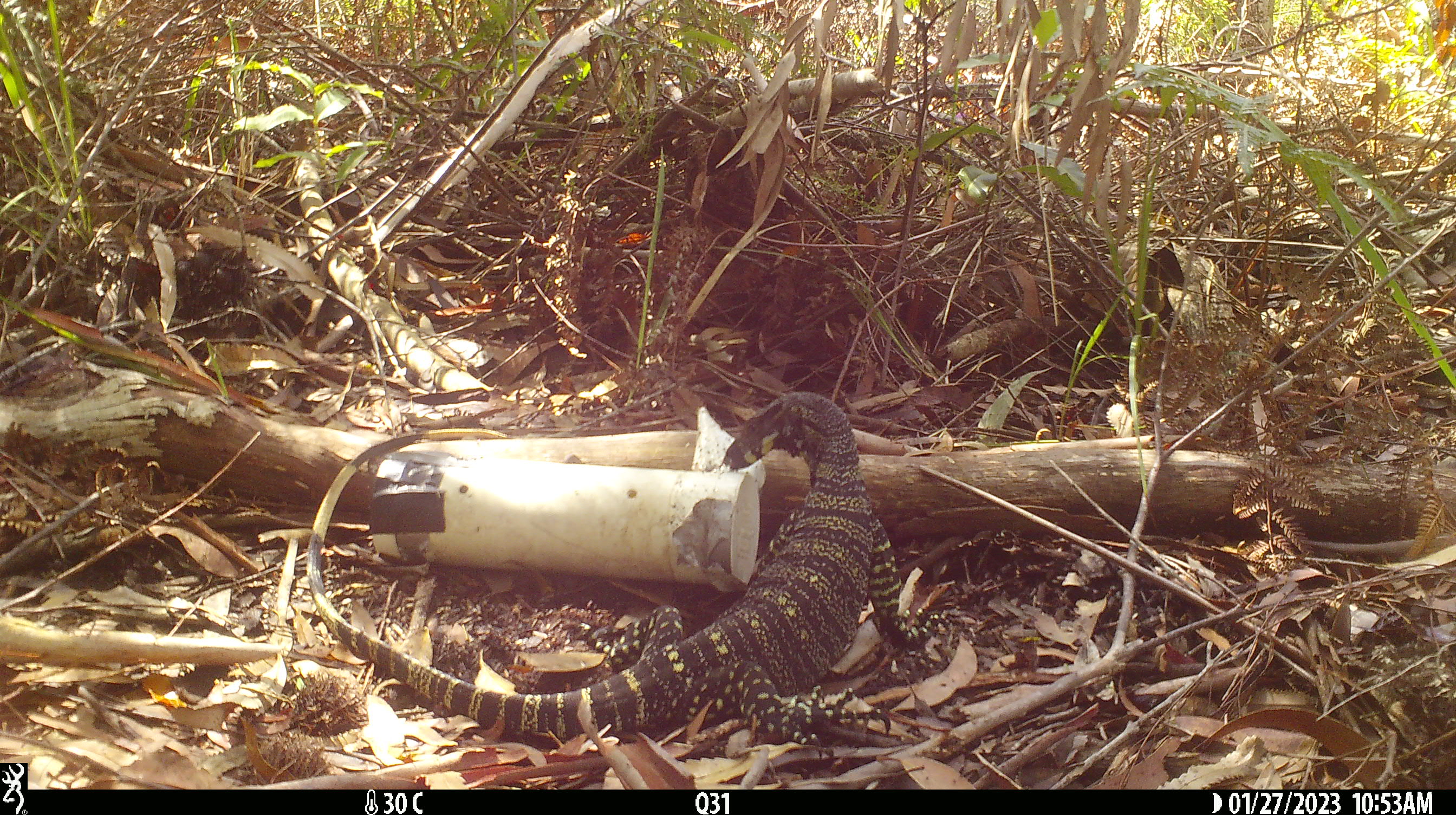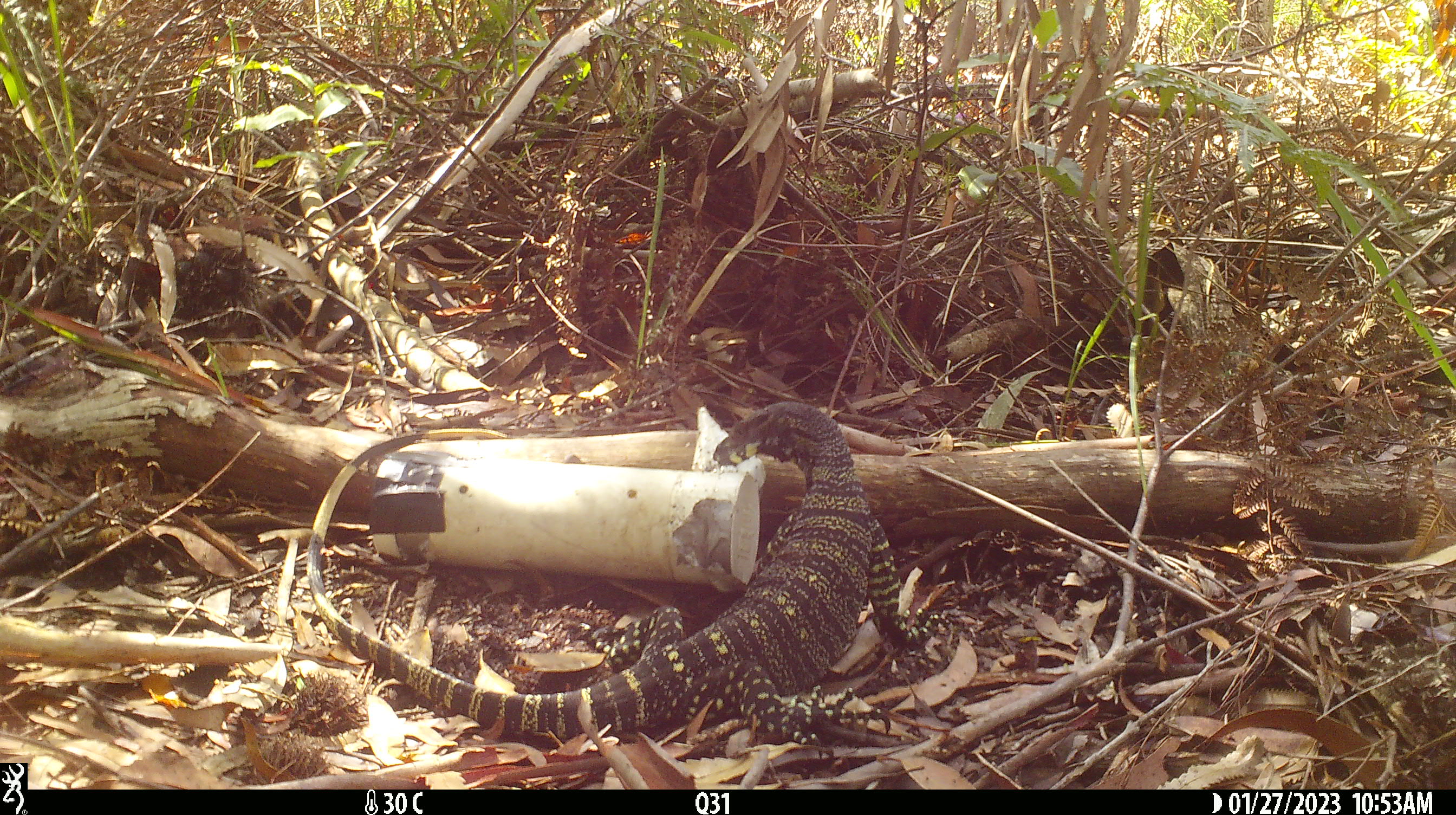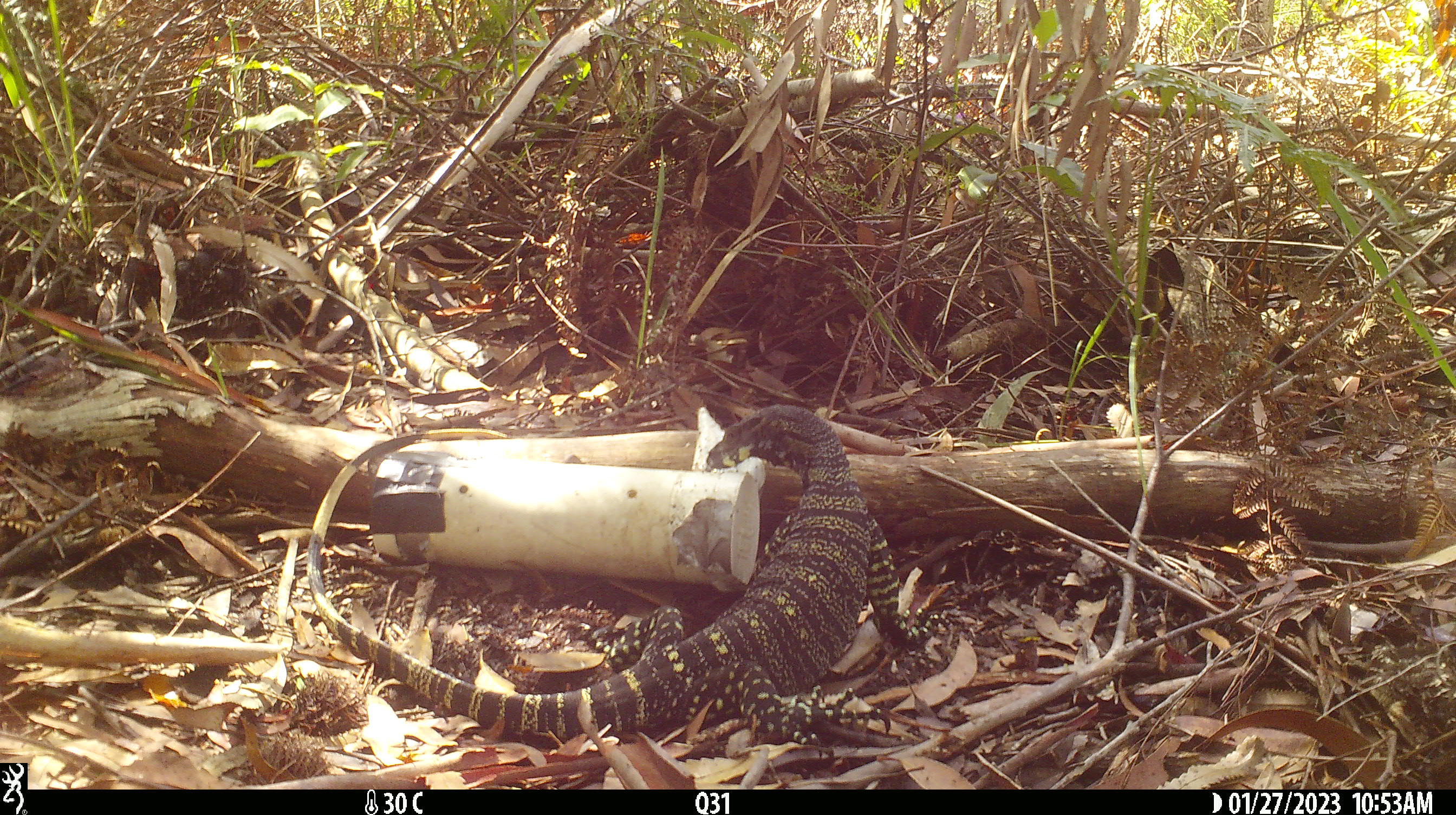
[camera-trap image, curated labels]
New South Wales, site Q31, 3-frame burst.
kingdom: Animalia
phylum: Chordata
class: Reptilia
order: Squamata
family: Varanidae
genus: Varanus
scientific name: Varanus varius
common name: lace monitor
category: goanna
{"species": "goanna (lace monitor) (Varanus varius)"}